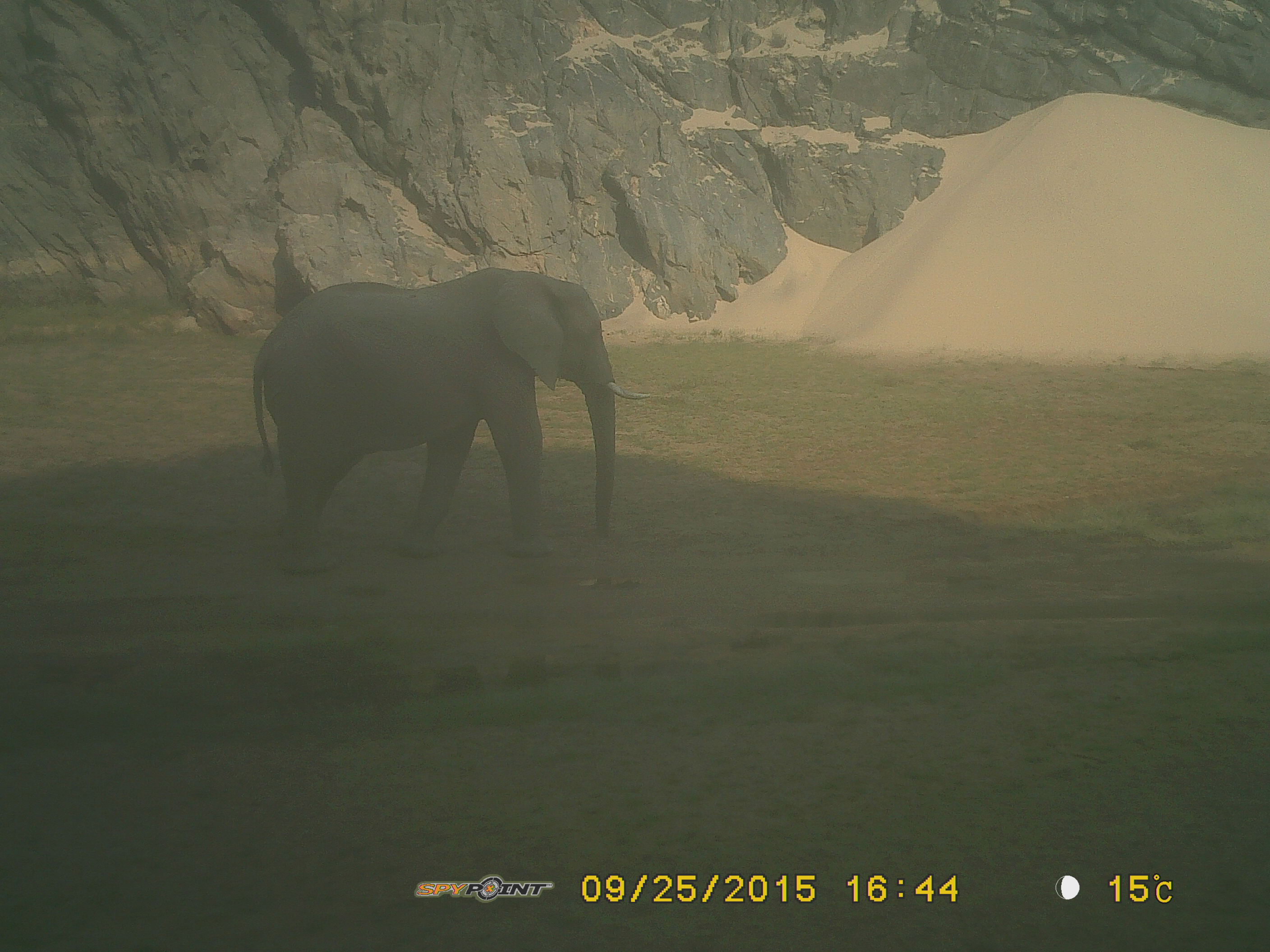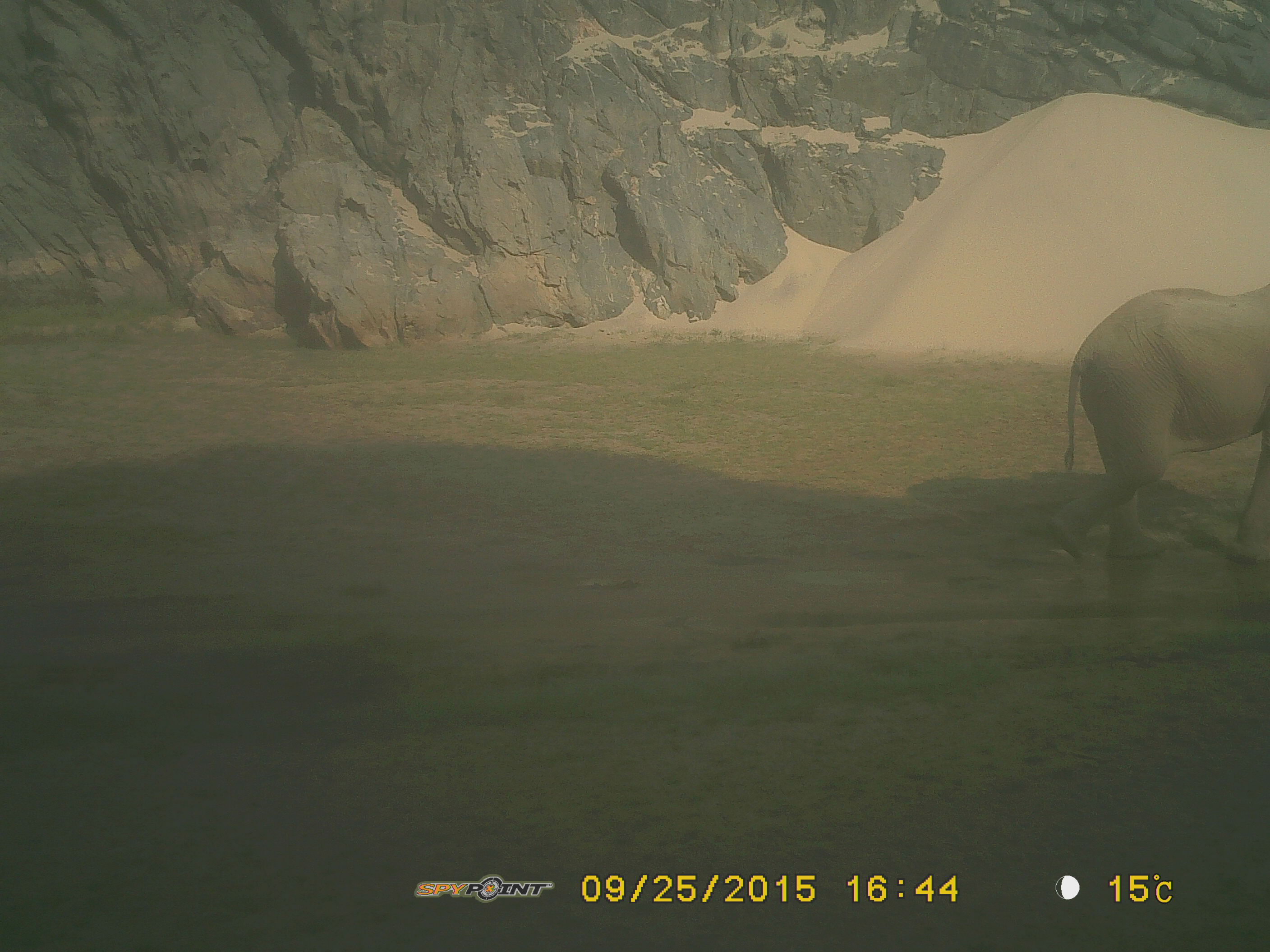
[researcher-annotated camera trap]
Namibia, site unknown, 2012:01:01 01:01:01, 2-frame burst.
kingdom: Animalia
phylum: Chordata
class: Mammalia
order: Proboscidea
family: Elephantidae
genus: Loxodonta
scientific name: Loxodonta africana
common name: african elephant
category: loxodanta africana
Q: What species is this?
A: Loxodanta africana (african elephant) (Loxodonta africana).